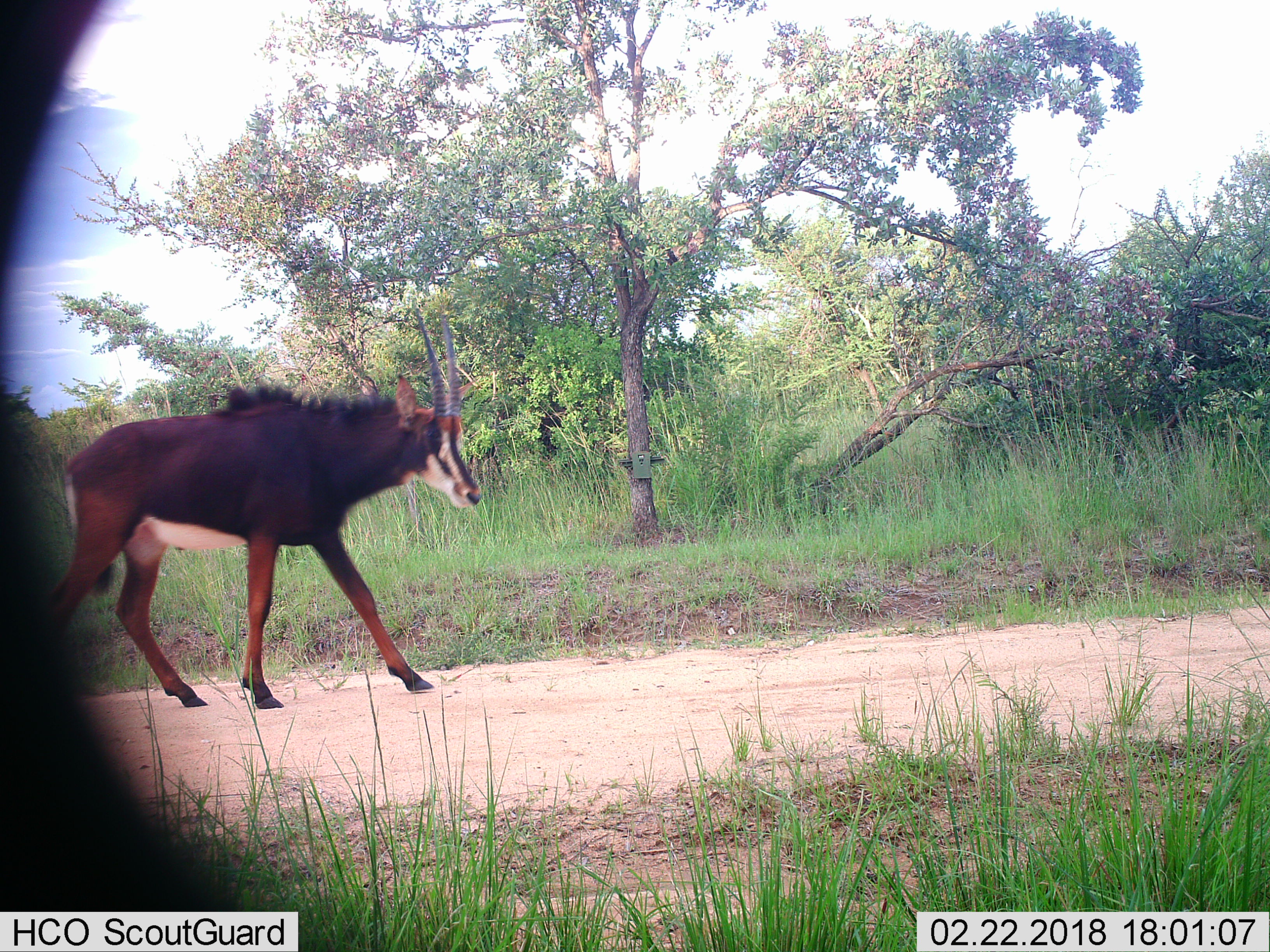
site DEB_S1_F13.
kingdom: Animalia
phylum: Chordata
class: Mammalia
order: Artiodactyla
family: Bovidae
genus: Hippotragus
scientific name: Hippotragus niger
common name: sable antelope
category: sable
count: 1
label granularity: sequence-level